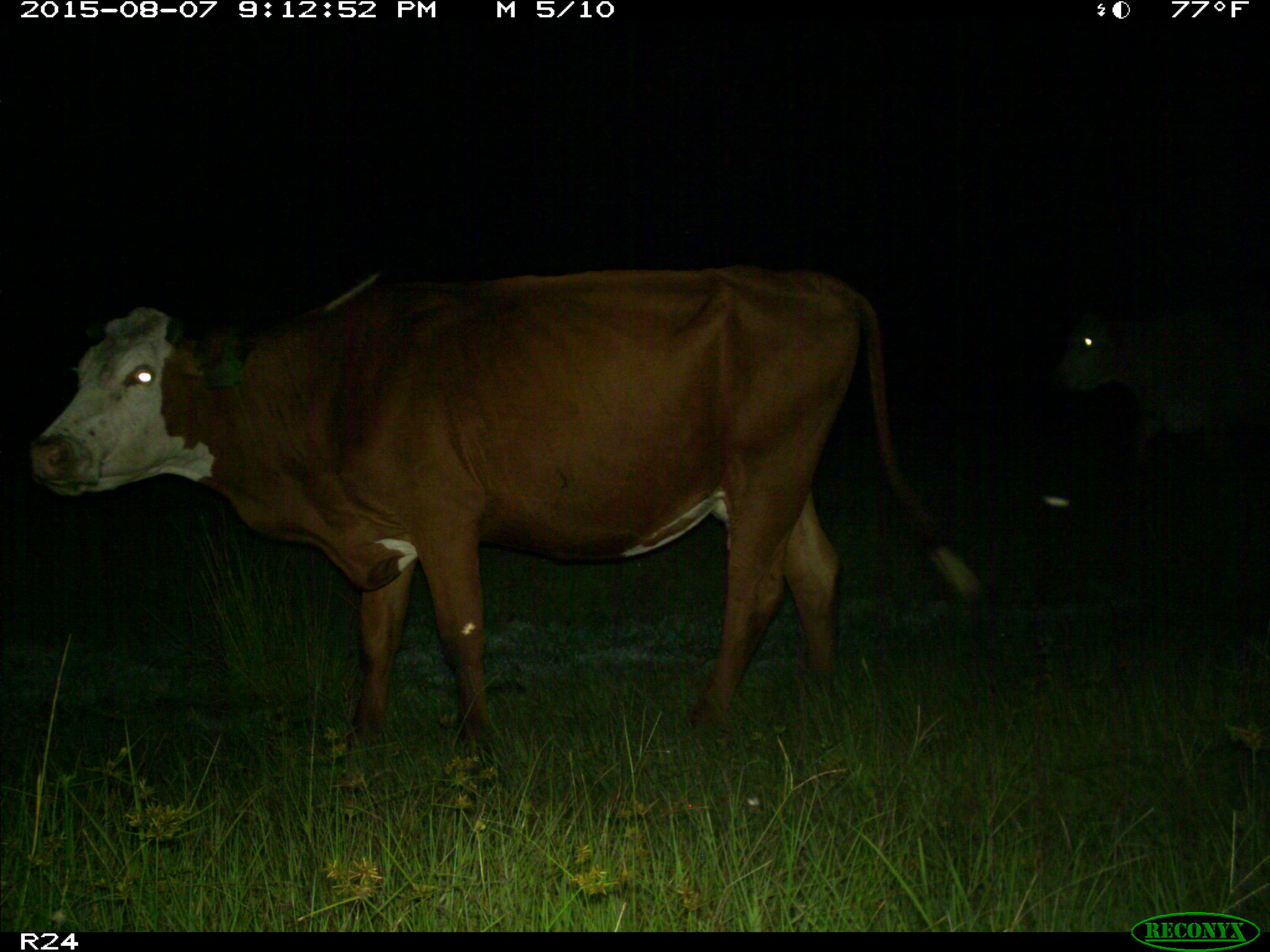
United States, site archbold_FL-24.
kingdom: Animalia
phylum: Chordata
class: Mammalia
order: Artiodactyla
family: Bovidae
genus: Bos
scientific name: Bos taurus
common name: domestic cow